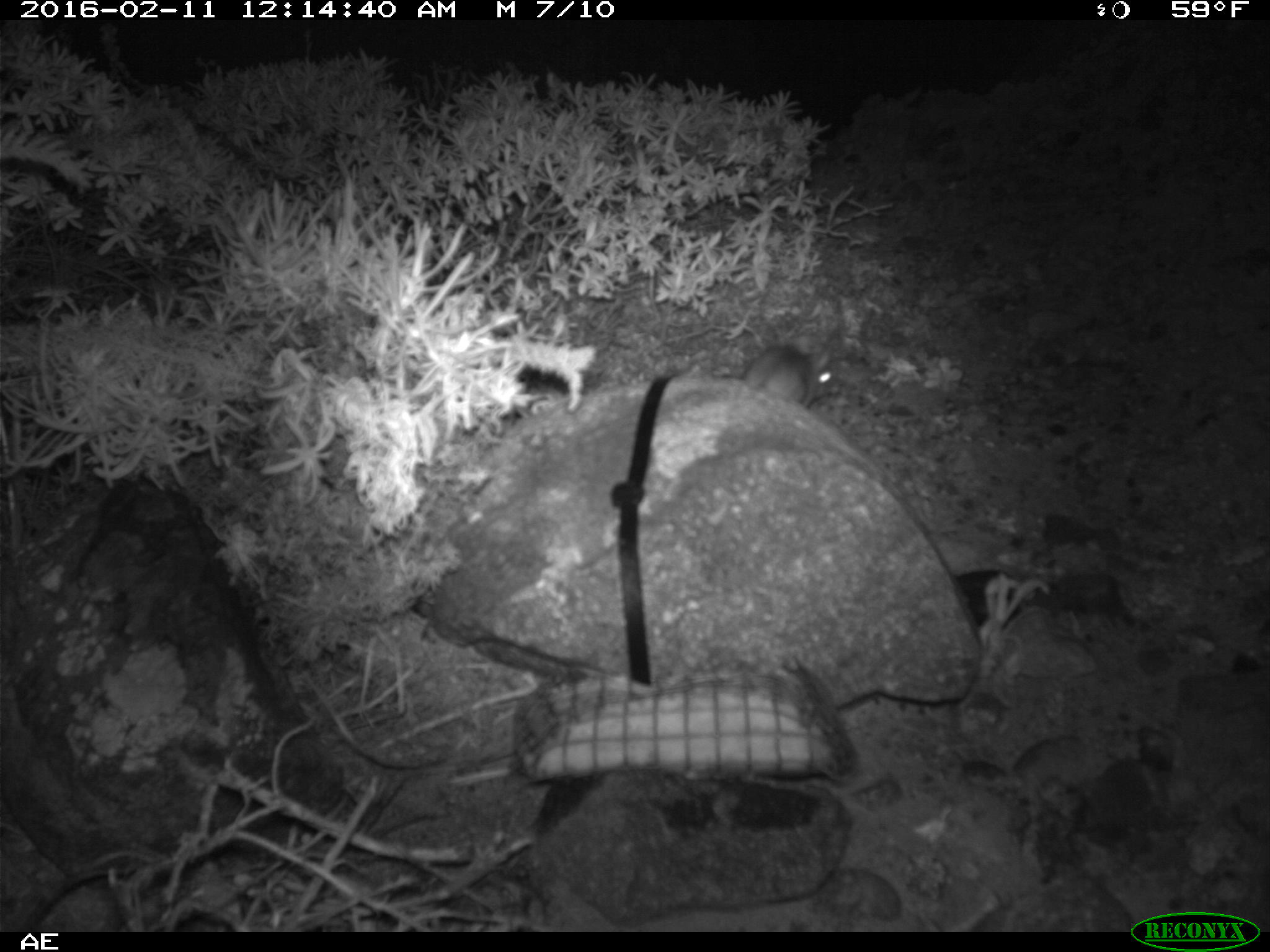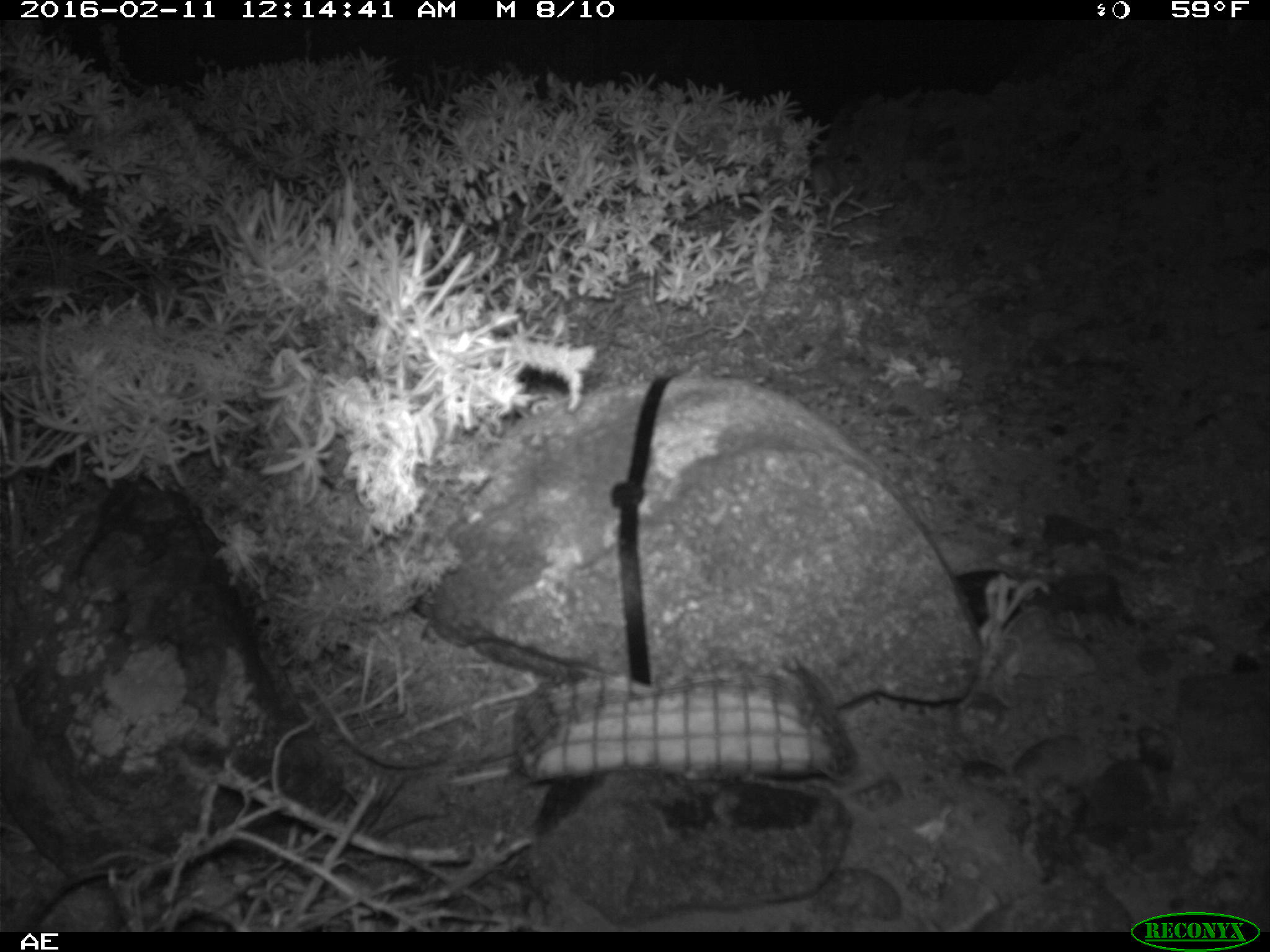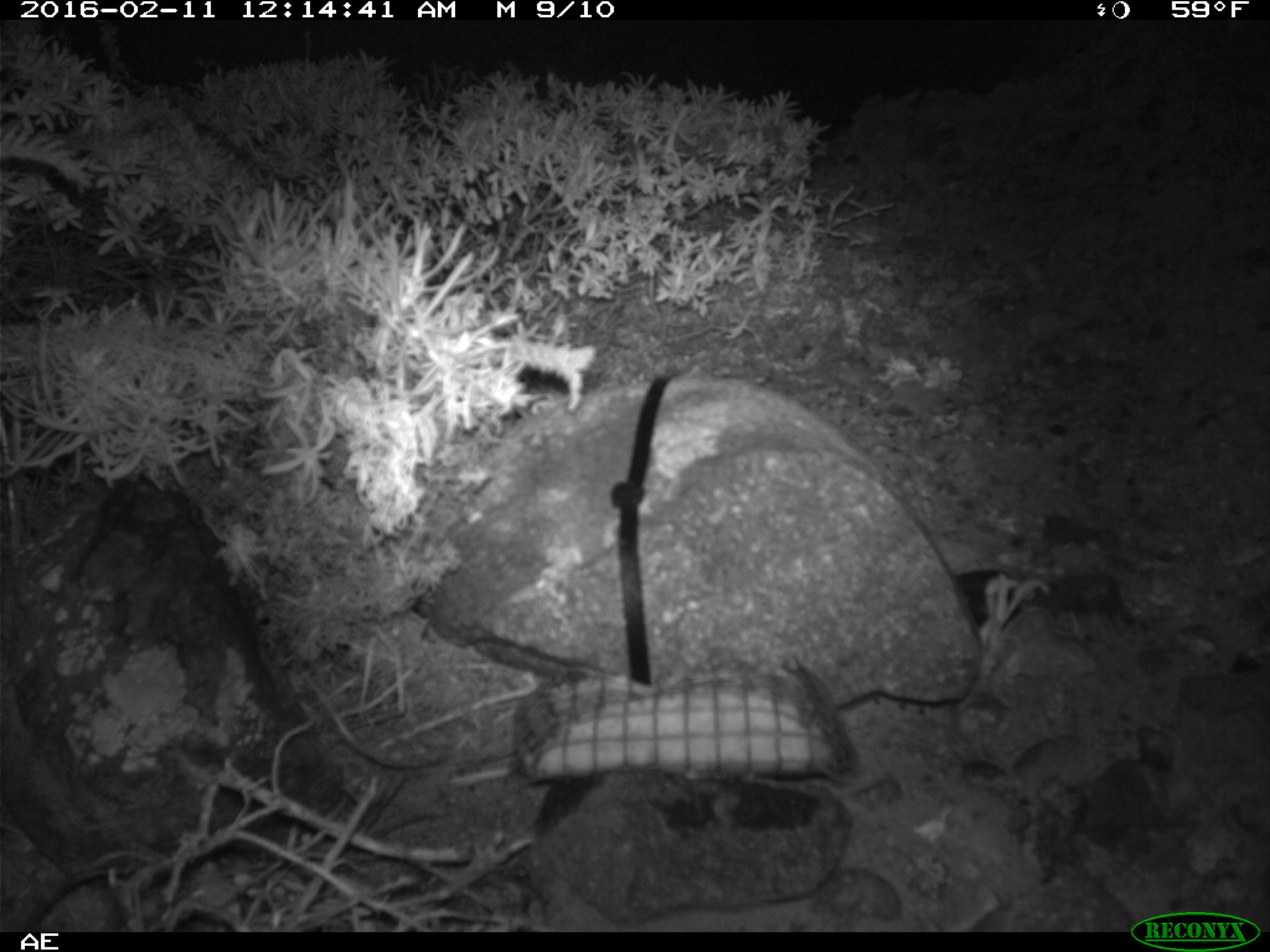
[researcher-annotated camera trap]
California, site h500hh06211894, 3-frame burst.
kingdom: Animalia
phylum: Chordata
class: Mammalia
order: Rodentia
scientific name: Rodentia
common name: rodent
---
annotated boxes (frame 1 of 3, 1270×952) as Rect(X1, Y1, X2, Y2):
rodent: Rect(743, 335, 842, 409)